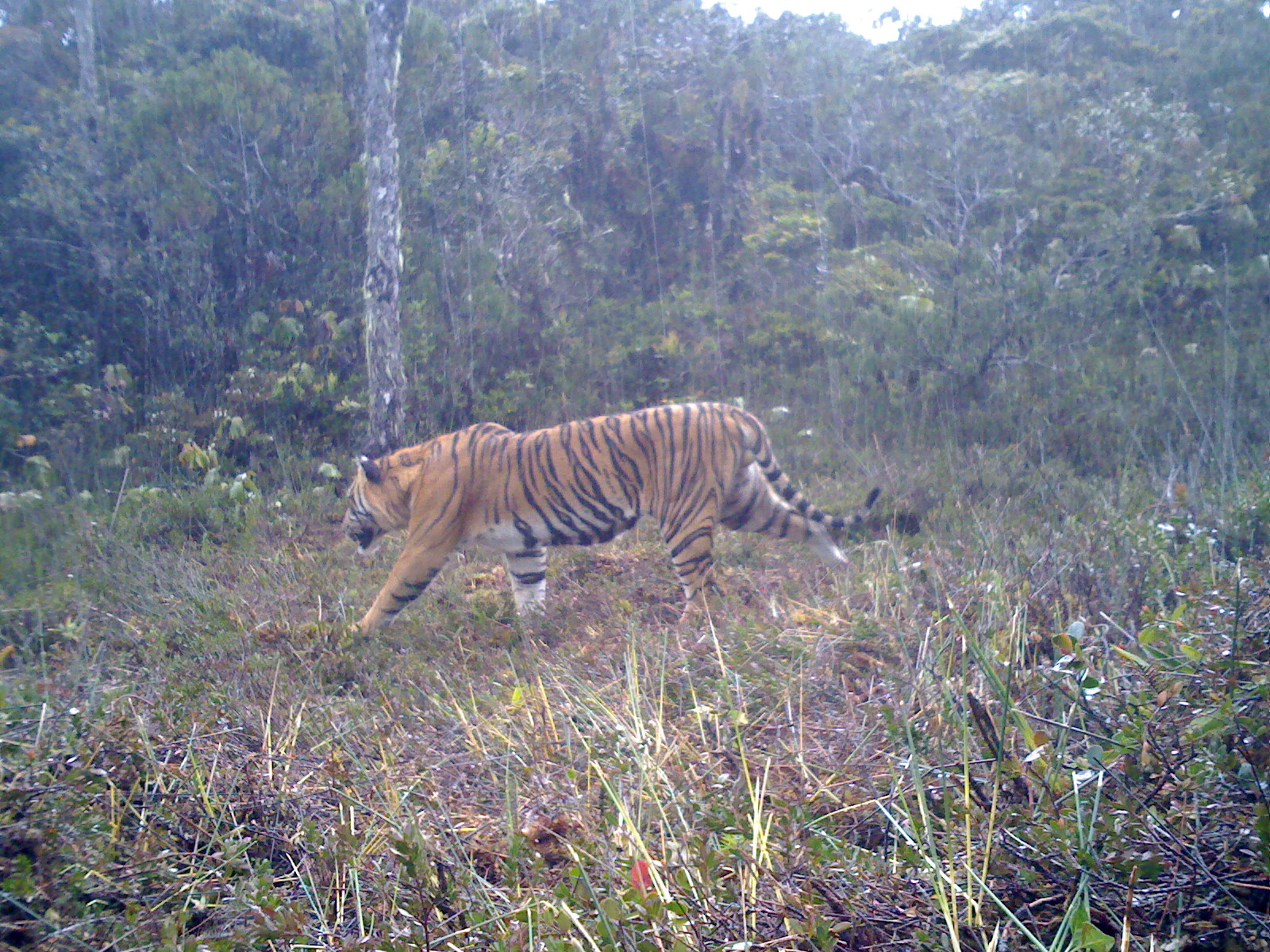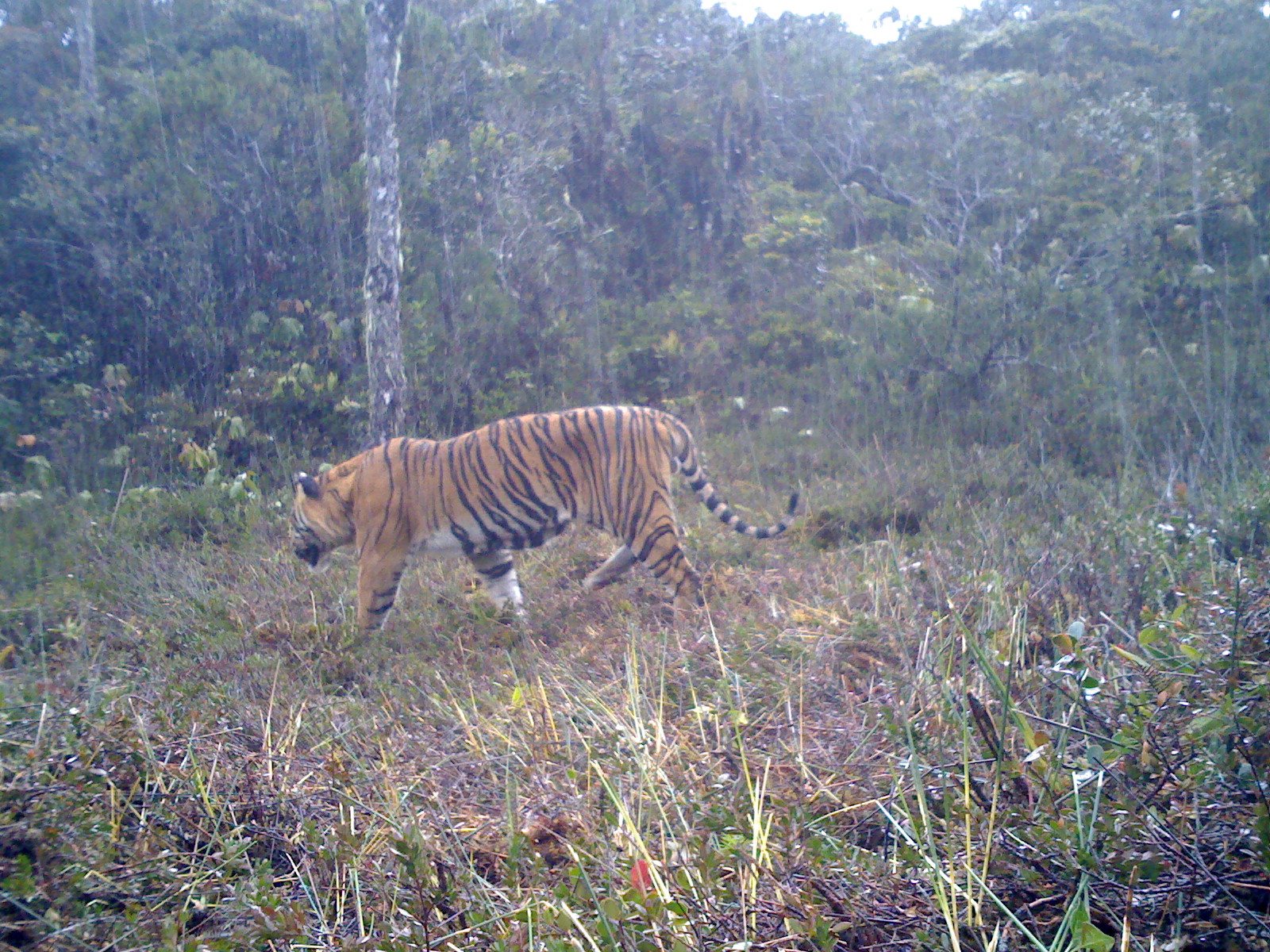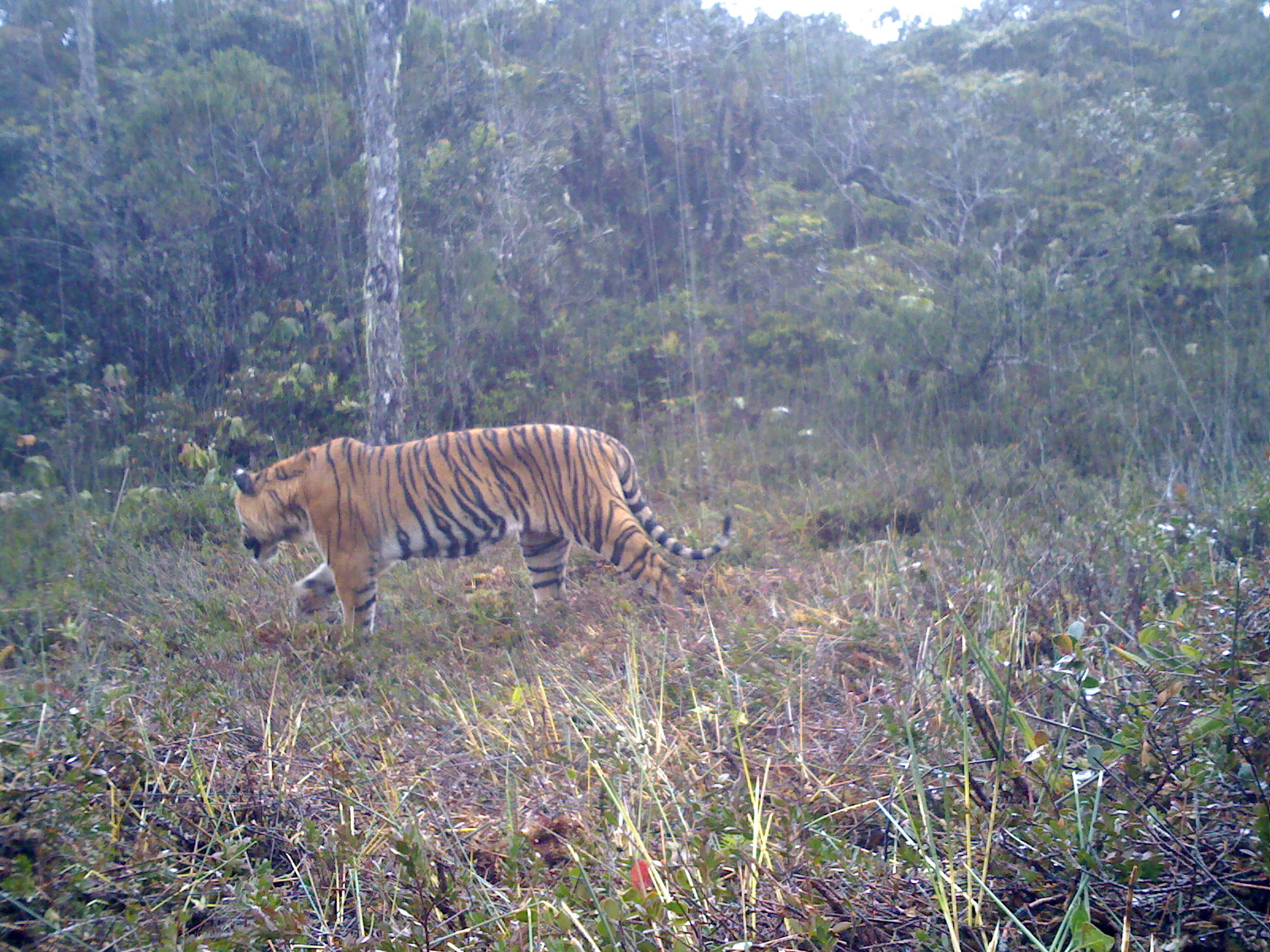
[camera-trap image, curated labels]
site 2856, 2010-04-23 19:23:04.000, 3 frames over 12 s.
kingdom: Animalia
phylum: Chordata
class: Mammalia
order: Carnivora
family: Felidae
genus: Panthera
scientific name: Panthera tigris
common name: tiger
Panthera tigris (tiger), count 1, age adult, sex male.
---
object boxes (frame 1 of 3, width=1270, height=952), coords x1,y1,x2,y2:
panthera tigris: 341,400,883,643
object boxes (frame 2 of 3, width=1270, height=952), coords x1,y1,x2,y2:
panthera tigris: 287,404,800,650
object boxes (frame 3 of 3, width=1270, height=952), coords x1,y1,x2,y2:
panthera tigris: 229,421,732,645